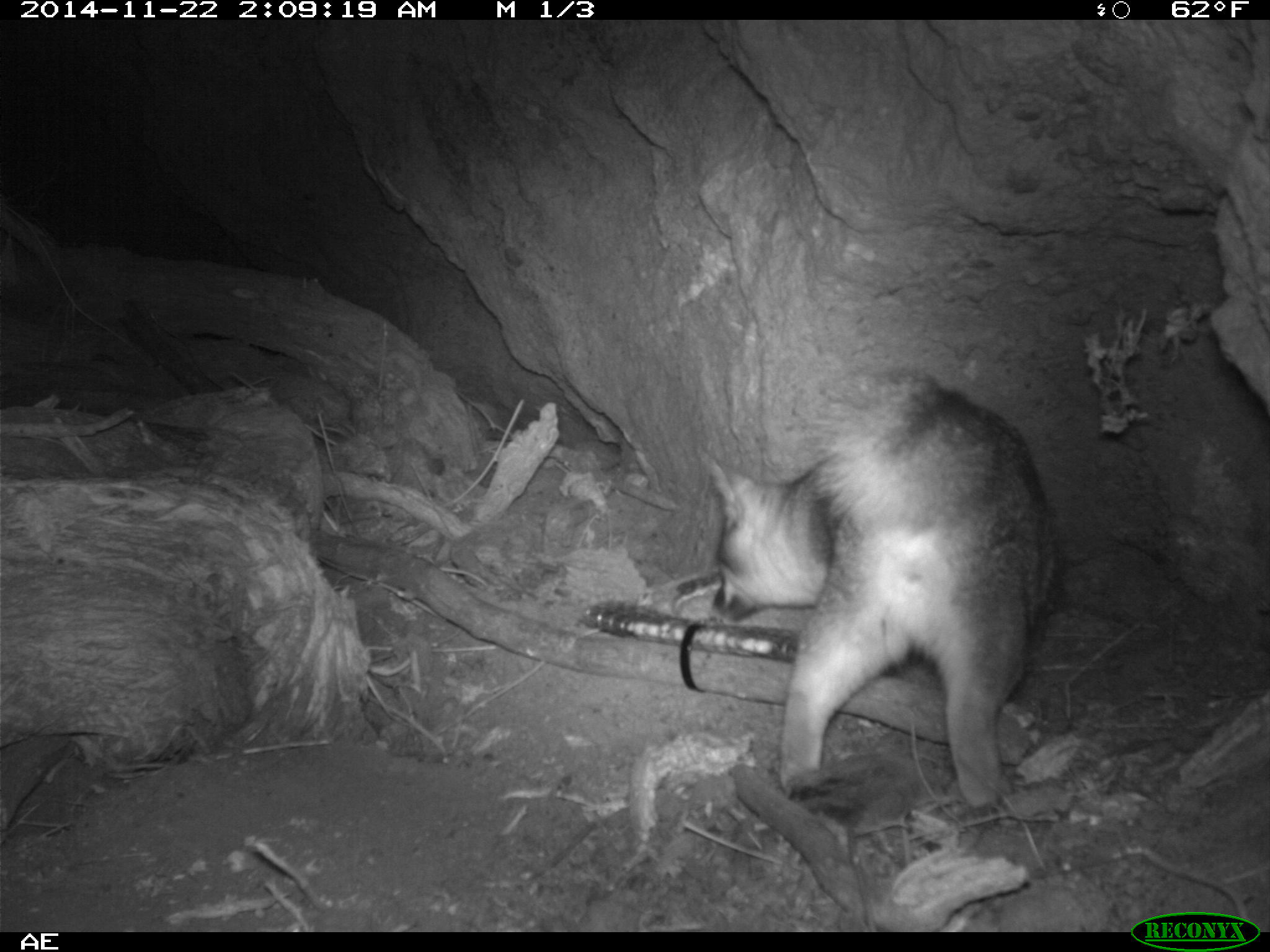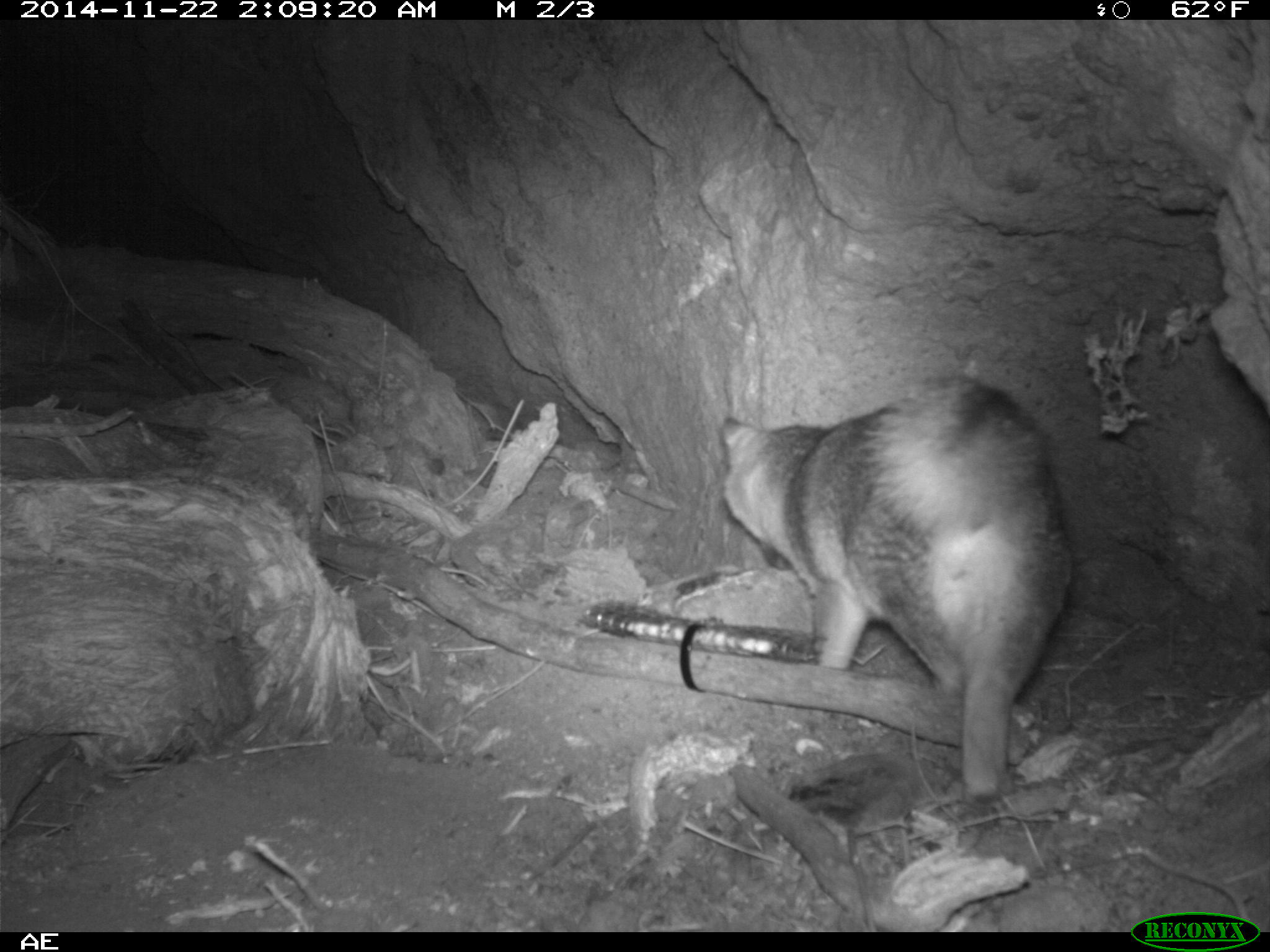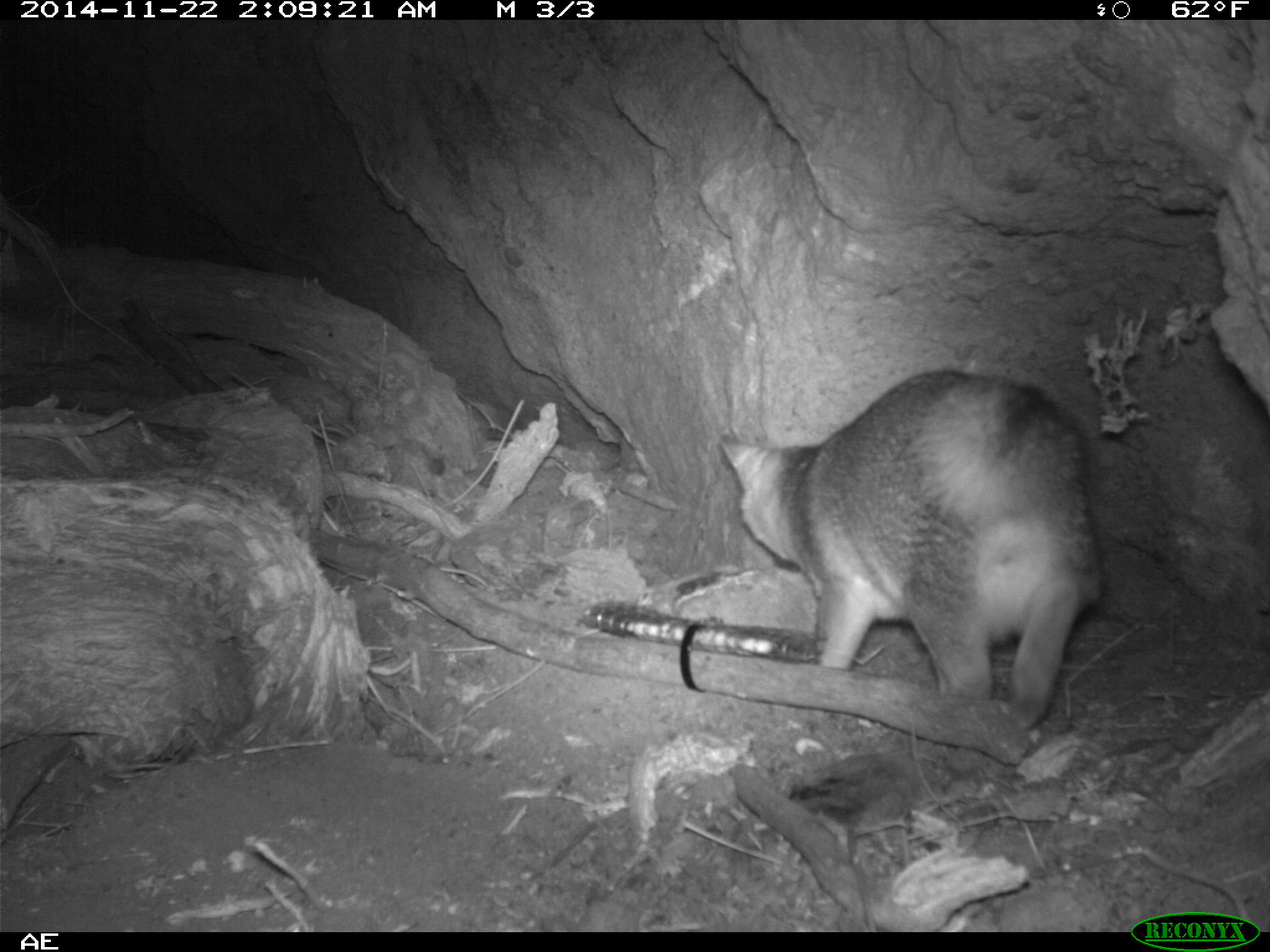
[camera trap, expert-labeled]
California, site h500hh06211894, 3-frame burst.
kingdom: Animalia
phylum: Chordata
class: Mammalia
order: Carnivora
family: Canidae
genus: Urocyon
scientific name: Urocyon littoralis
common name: island fox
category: fox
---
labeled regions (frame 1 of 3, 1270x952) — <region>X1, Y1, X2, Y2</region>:
fox: <region>698, 374, 1056, 814</region>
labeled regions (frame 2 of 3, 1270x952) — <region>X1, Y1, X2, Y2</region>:
fox: <region>716, 376, 1075, 800</region>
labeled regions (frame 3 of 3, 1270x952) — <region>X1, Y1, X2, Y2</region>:
fox: <region>718, 368, 1100, 728</region>